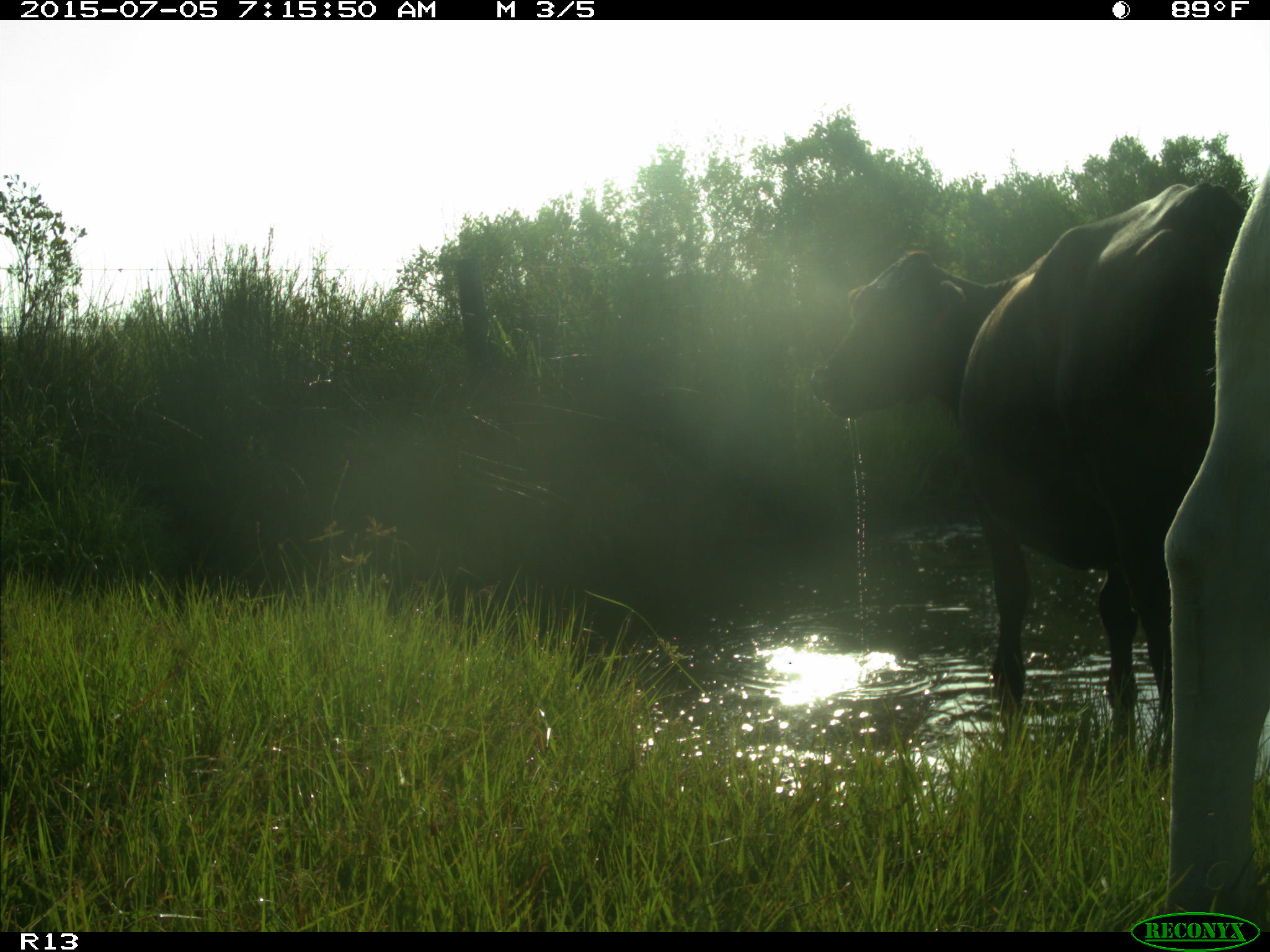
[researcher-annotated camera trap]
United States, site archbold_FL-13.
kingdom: Animalia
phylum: Chordata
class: Mammalia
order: Artiodactyla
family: Bovidae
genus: Bos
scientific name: Bos taurus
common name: domestic cow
Bos taurus (domestic cow).